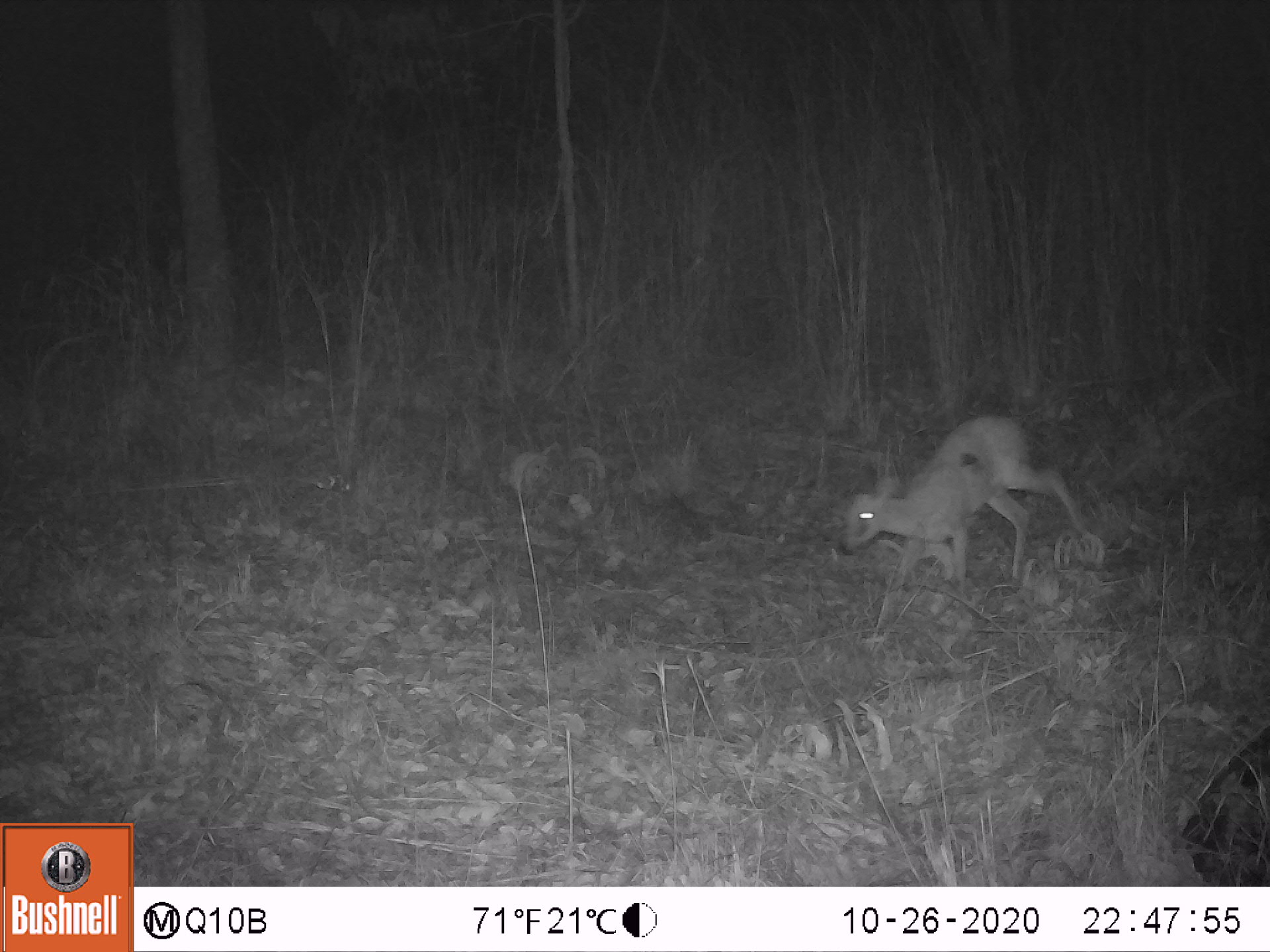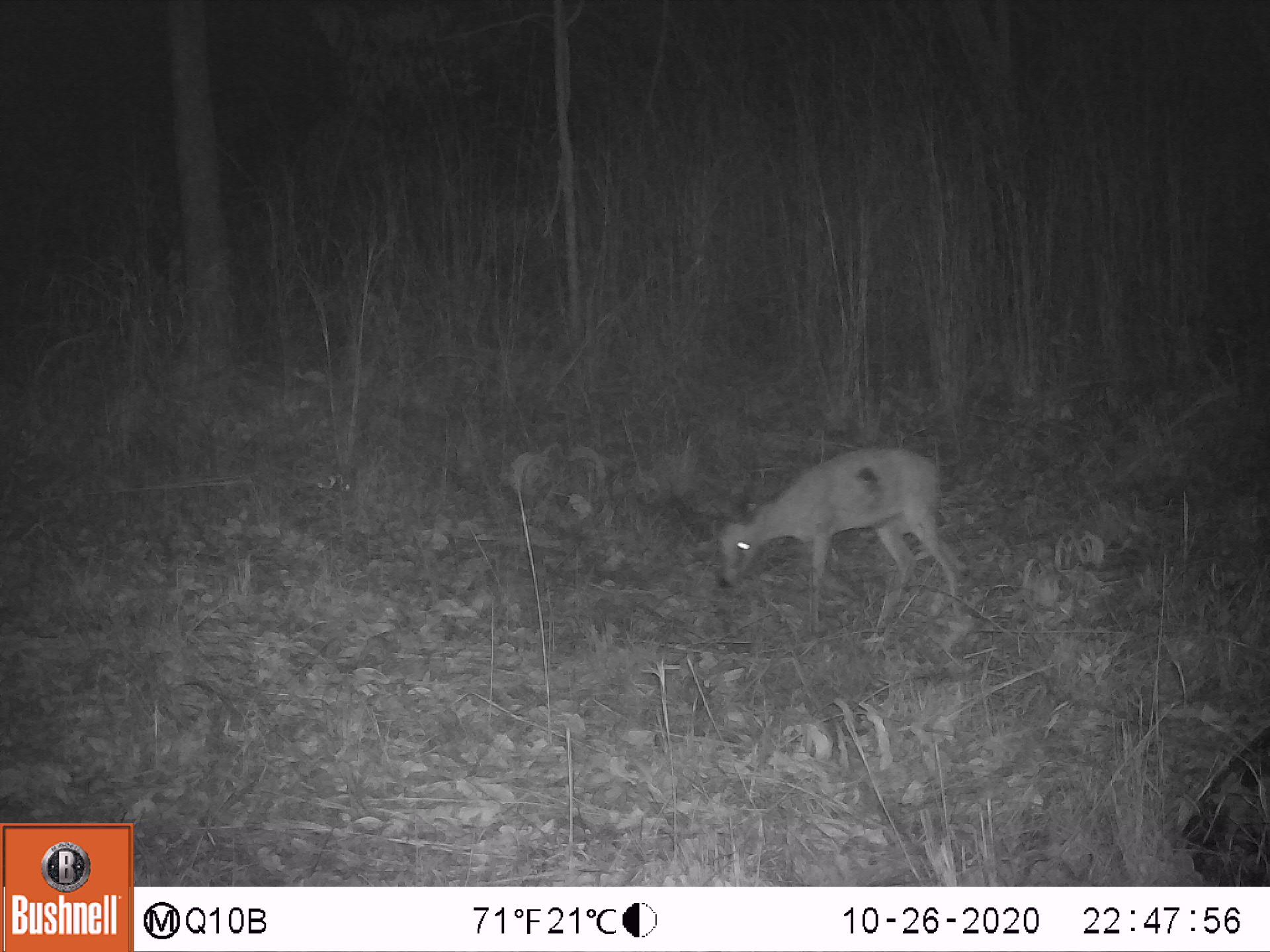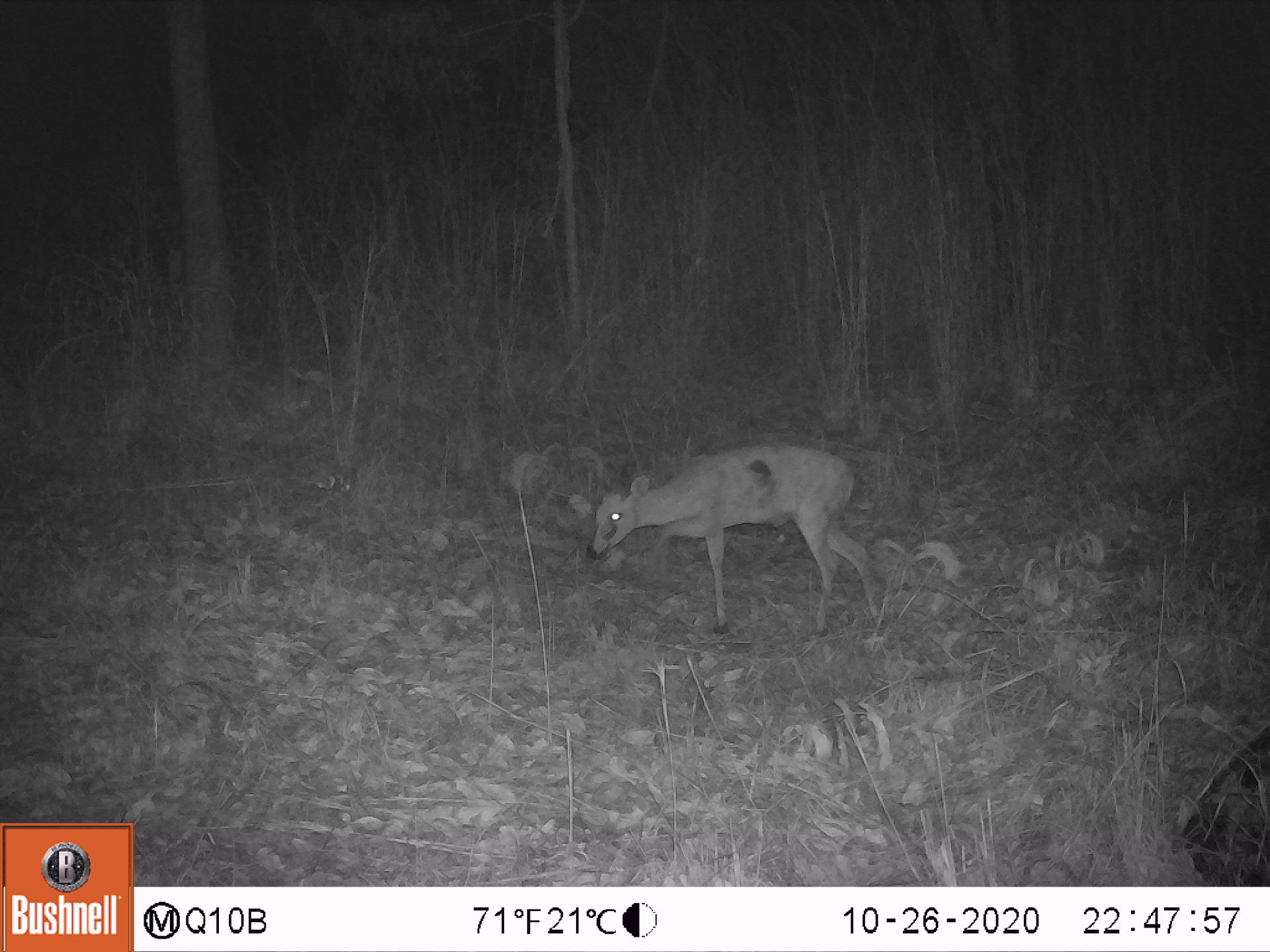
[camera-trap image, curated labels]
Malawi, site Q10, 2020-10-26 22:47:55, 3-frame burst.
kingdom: Animalia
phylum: Chordata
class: Mammalia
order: Artiodactyla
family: Bovidae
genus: Sylvicapra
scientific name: Sylvicapra grimmia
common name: common duiker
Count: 1.